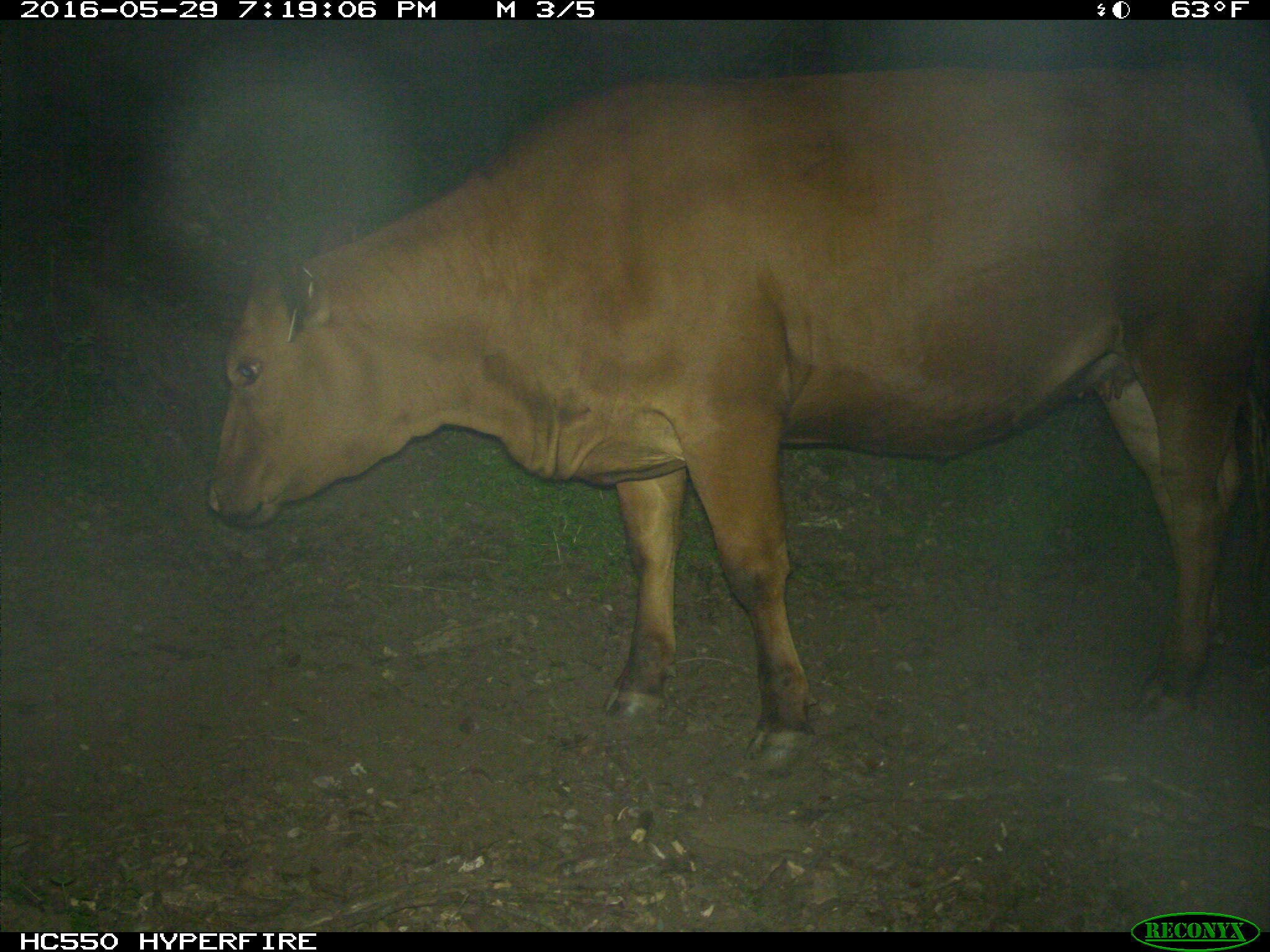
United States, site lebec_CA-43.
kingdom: Animalia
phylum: Chordata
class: Mammalia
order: Artiodactyla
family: Bovidae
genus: Bos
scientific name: Bos taurus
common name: domestic cow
Bos taurus (domestic cow).